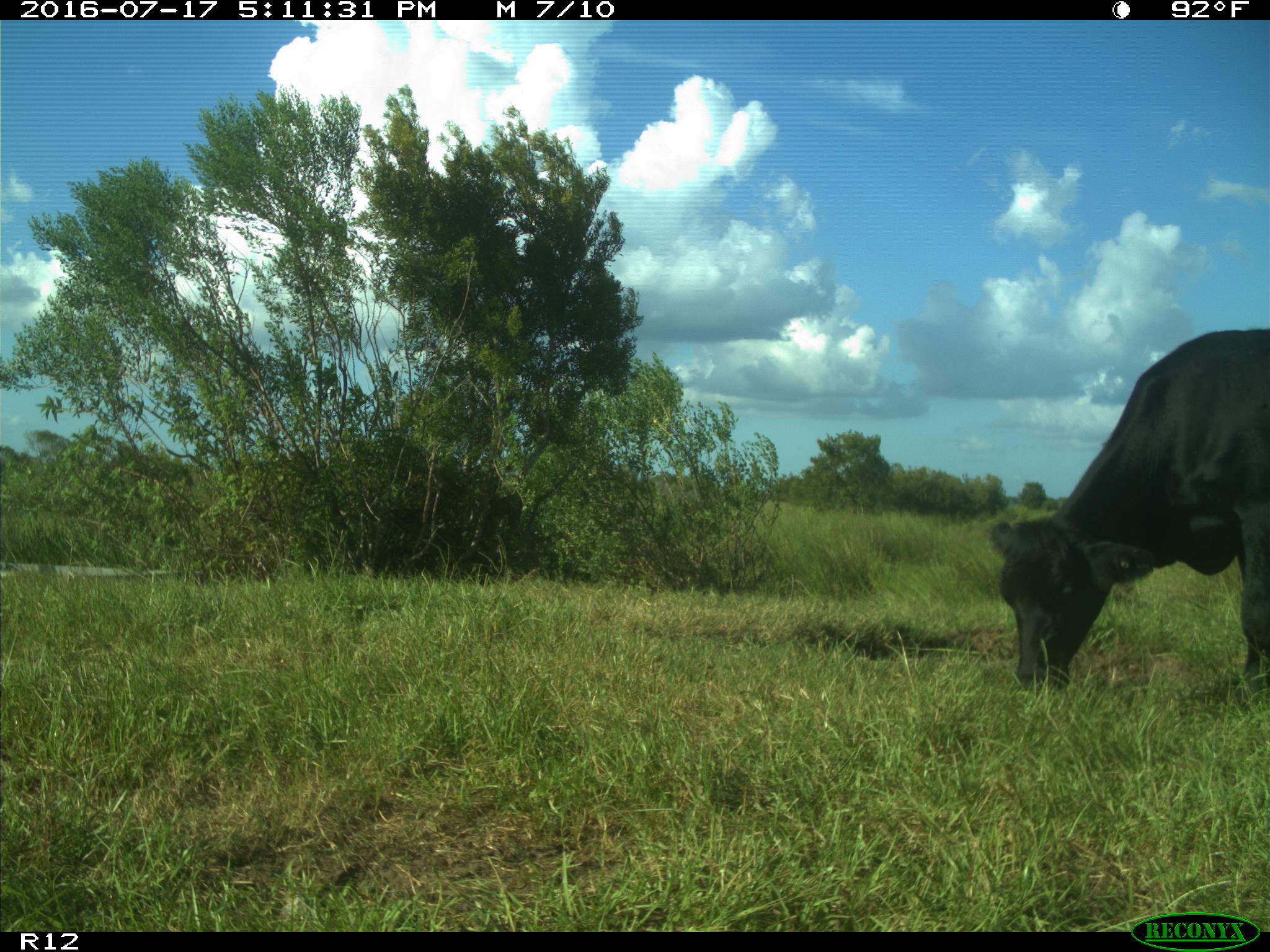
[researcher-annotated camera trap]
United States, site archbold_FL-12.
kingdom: Animalia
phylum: Chordata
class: Mammalia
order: Artiodactyla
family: Bovidae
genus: Bos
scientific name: Bos taurus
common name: domestic cow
Bos taurus (domestic cow).